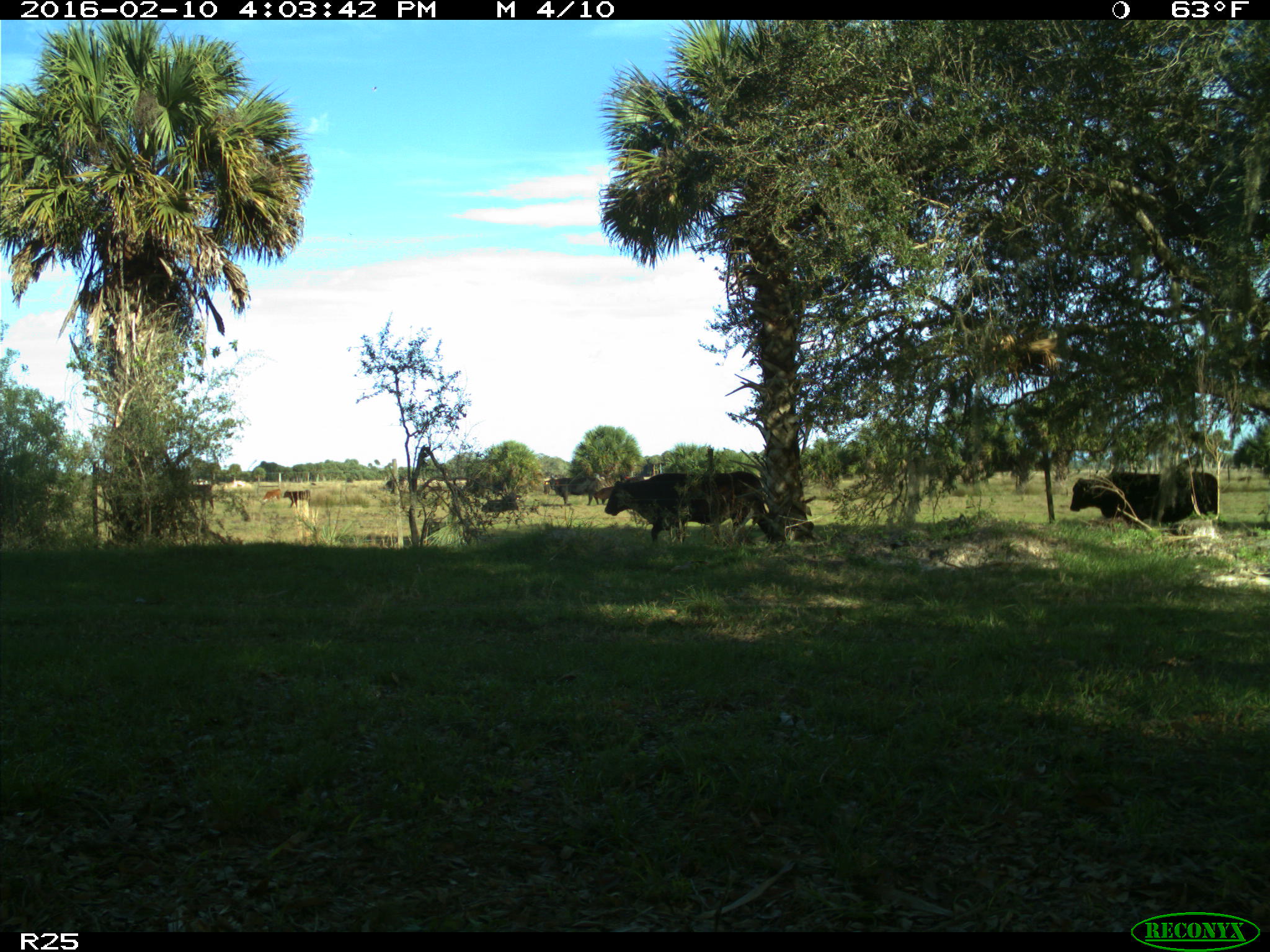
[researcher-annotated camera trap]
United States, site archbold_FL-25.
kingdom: Animalia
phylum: Chordata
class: Mammalia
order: Artiodactyla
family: Bovidae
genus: Bos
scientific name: Bos taurus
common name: domestic cow